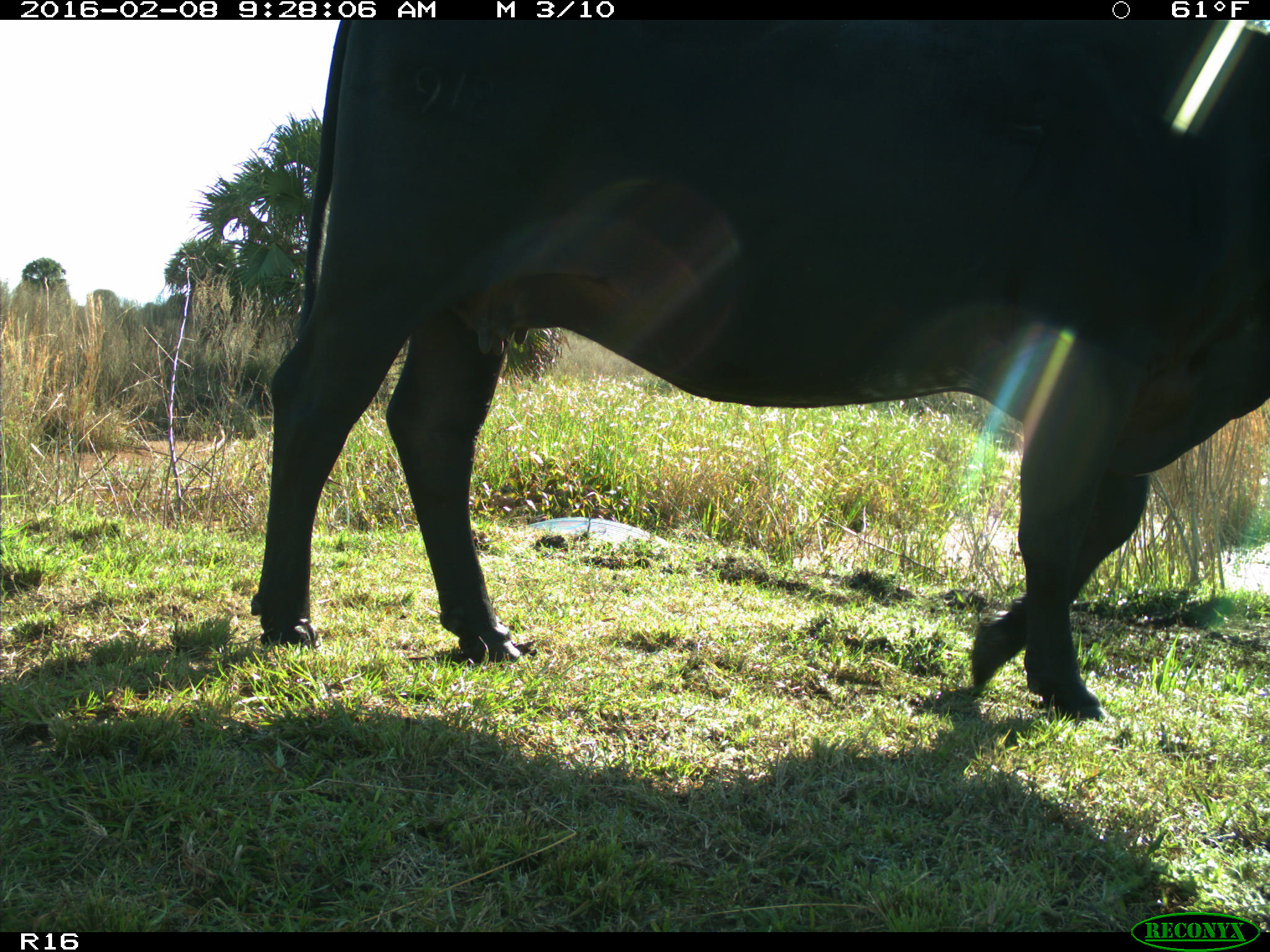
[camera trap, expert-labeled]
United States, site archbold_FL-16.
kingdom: Animalia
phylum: Chordata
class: Mammalia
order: Artiodactyla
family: Bovidae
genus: Bos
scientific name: Bos taurus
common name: domestic cow